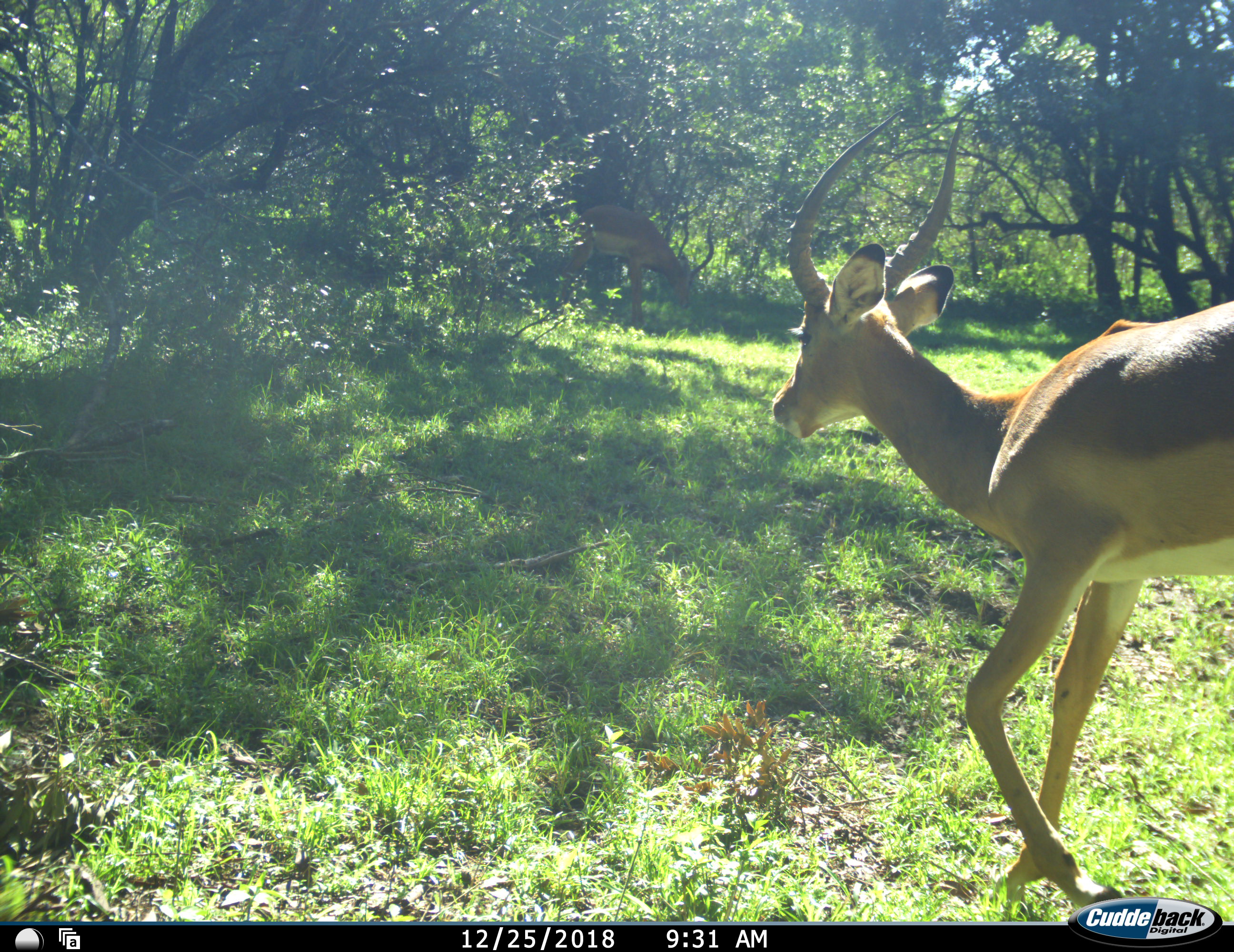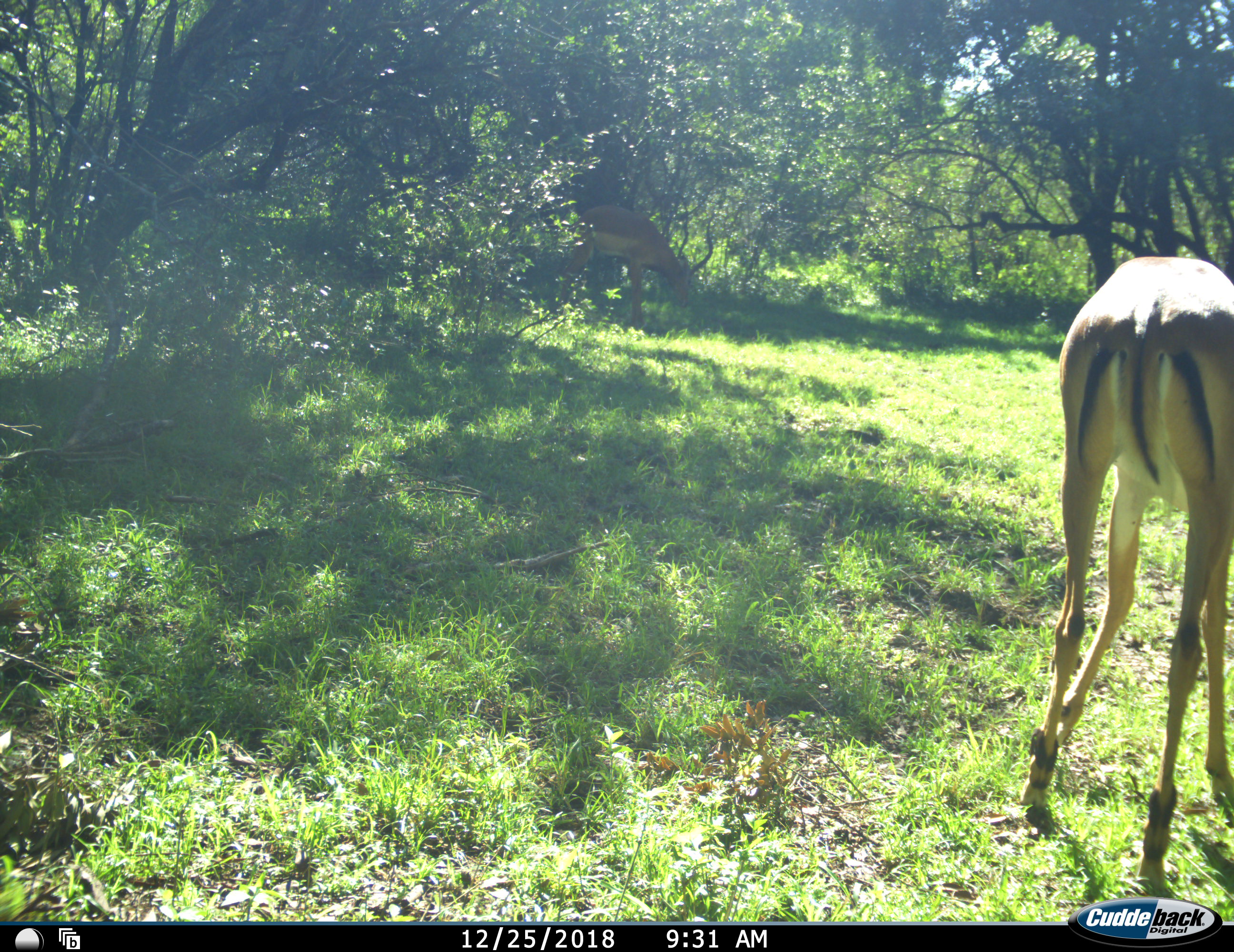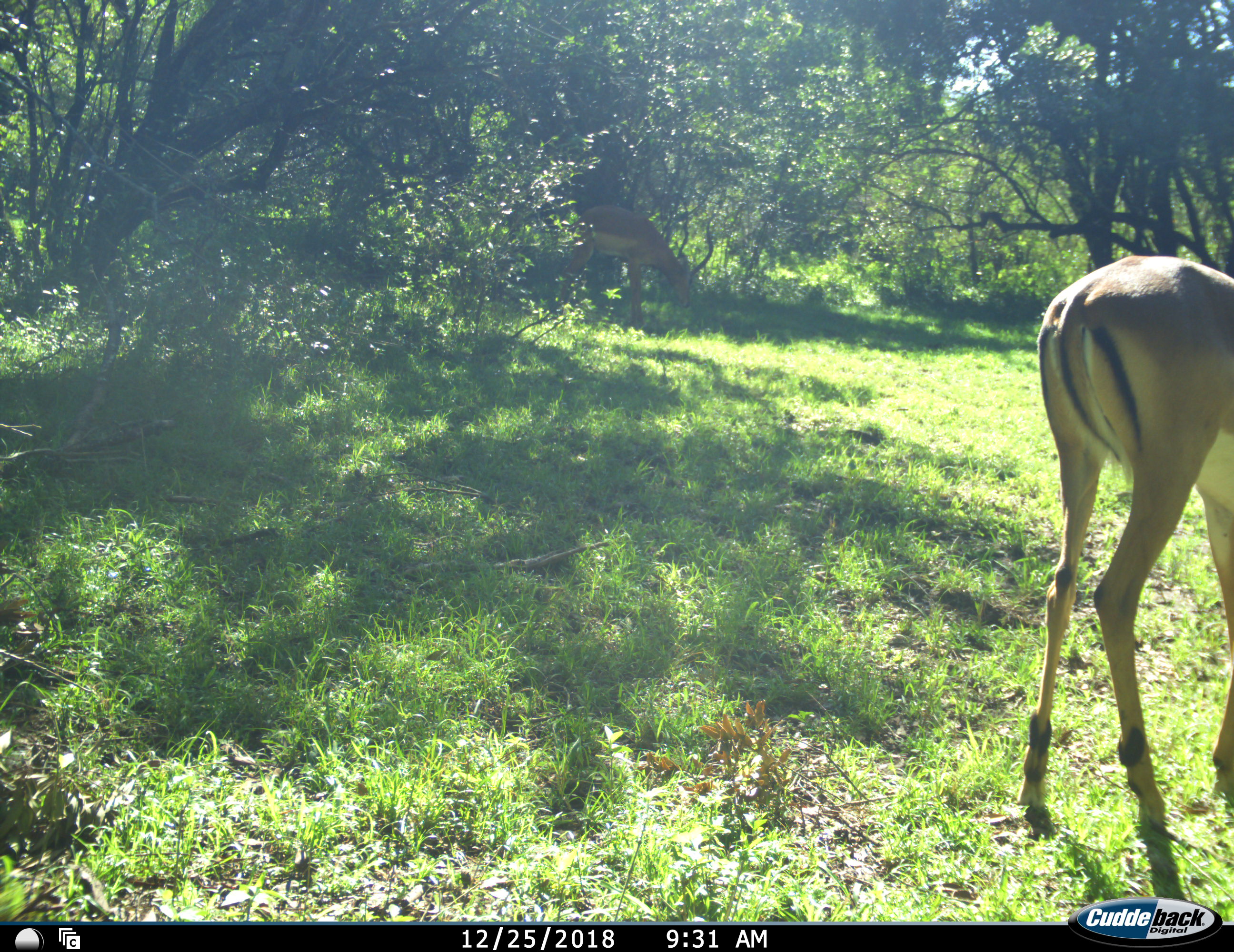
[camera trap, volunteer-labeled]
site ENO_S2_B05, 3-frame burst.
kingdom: Animalia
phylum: Chordata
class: Mammalia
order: Artiodactyla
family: Bovidae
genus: Aepyceros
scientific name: Aepyceros melampus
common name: impala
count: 2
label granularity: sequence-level